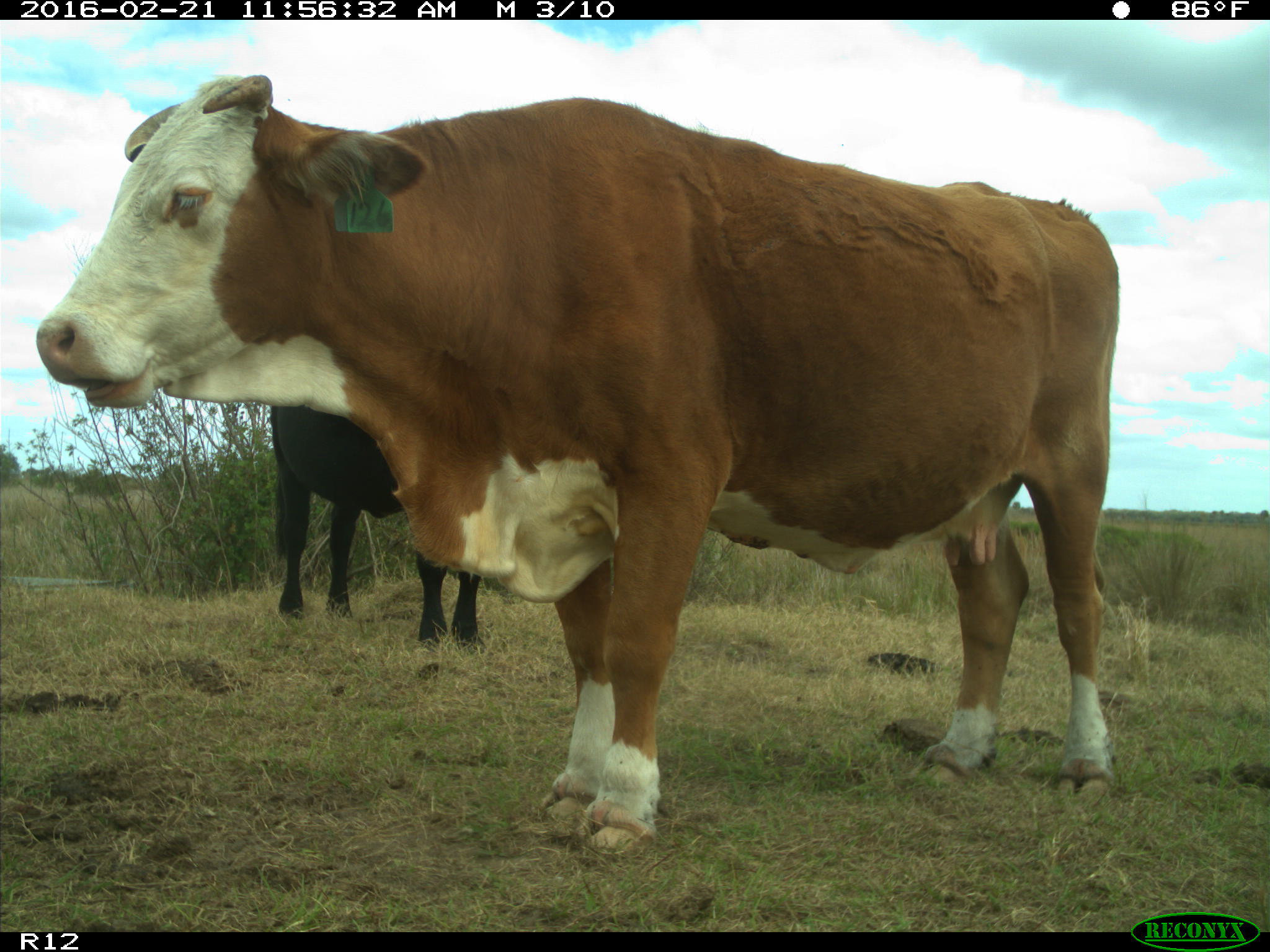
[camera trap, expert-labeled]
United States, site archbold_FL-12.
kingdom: Animalia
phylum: Chordata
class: Mammalia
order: Artiodactyla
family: Bovidae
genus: Bos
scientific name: Bos taurus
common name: domestic cow